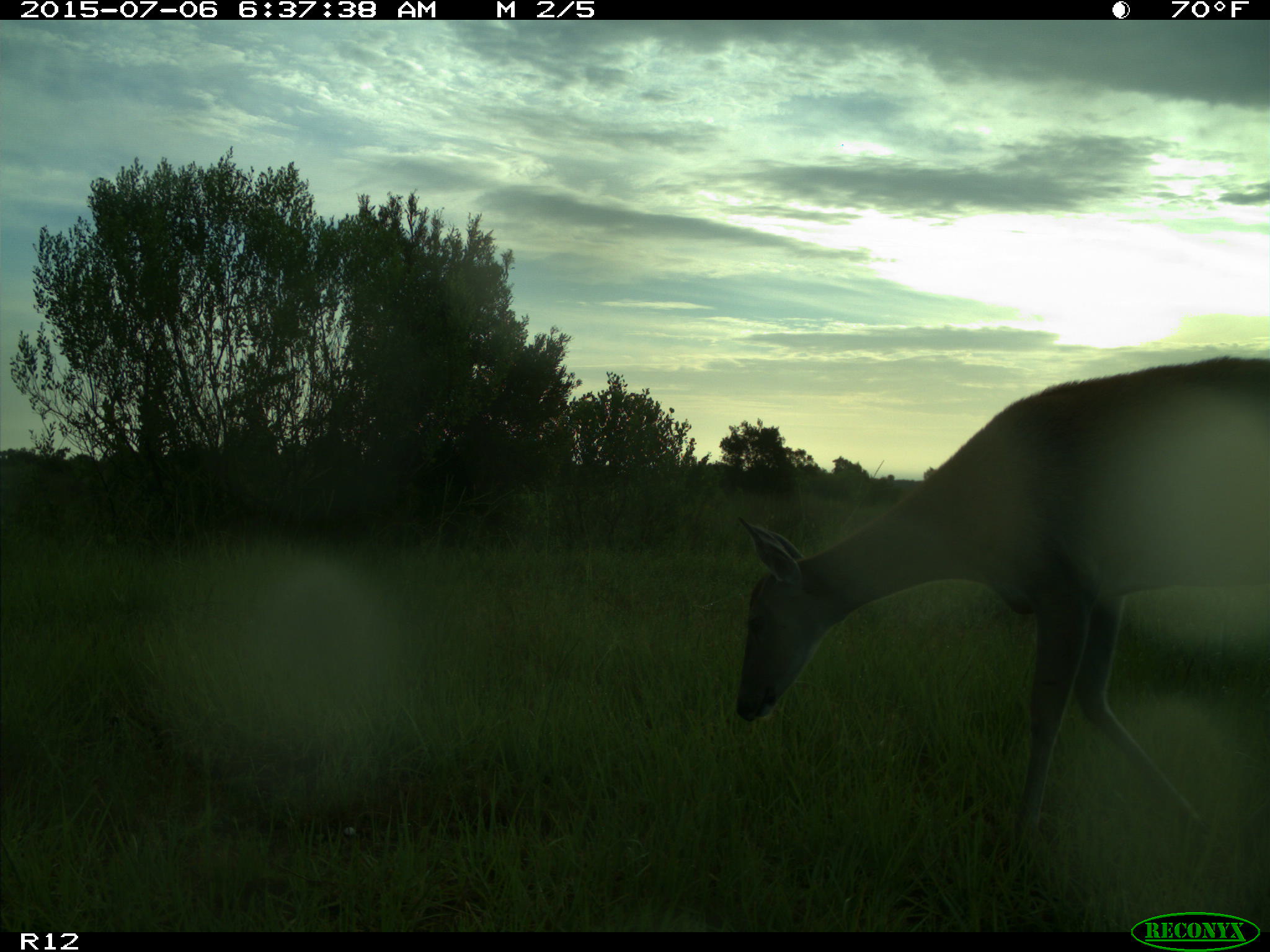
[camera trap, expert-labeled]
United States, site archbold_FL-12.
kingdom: Animalia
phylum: Chordata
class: Mammalia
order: Artiodactyla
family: Cervidae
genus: Odocoileus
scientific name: Odocoileus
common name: deer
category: unidentified deer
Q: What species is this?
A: Unidentified deer (deer) (Odocoileus).